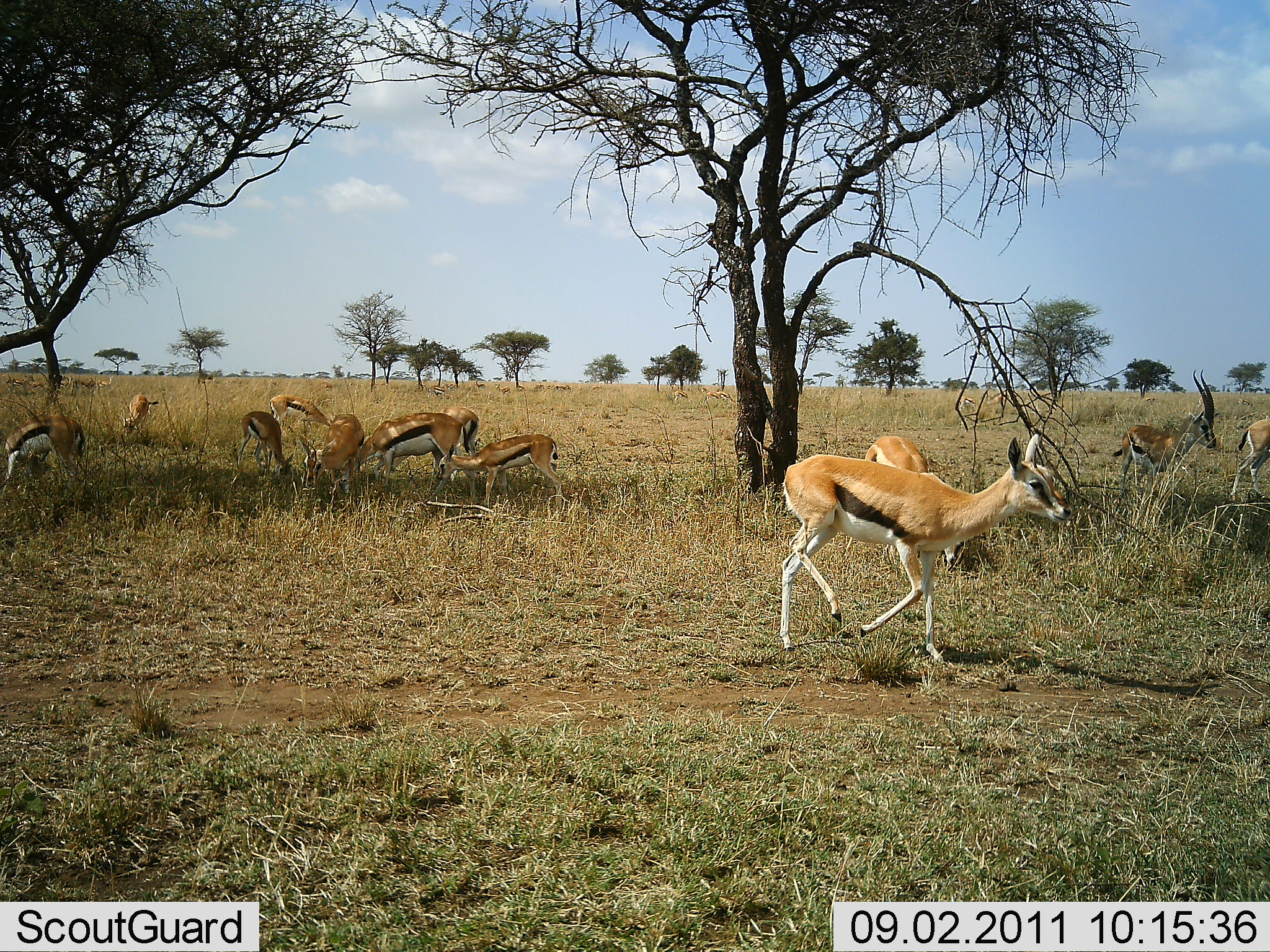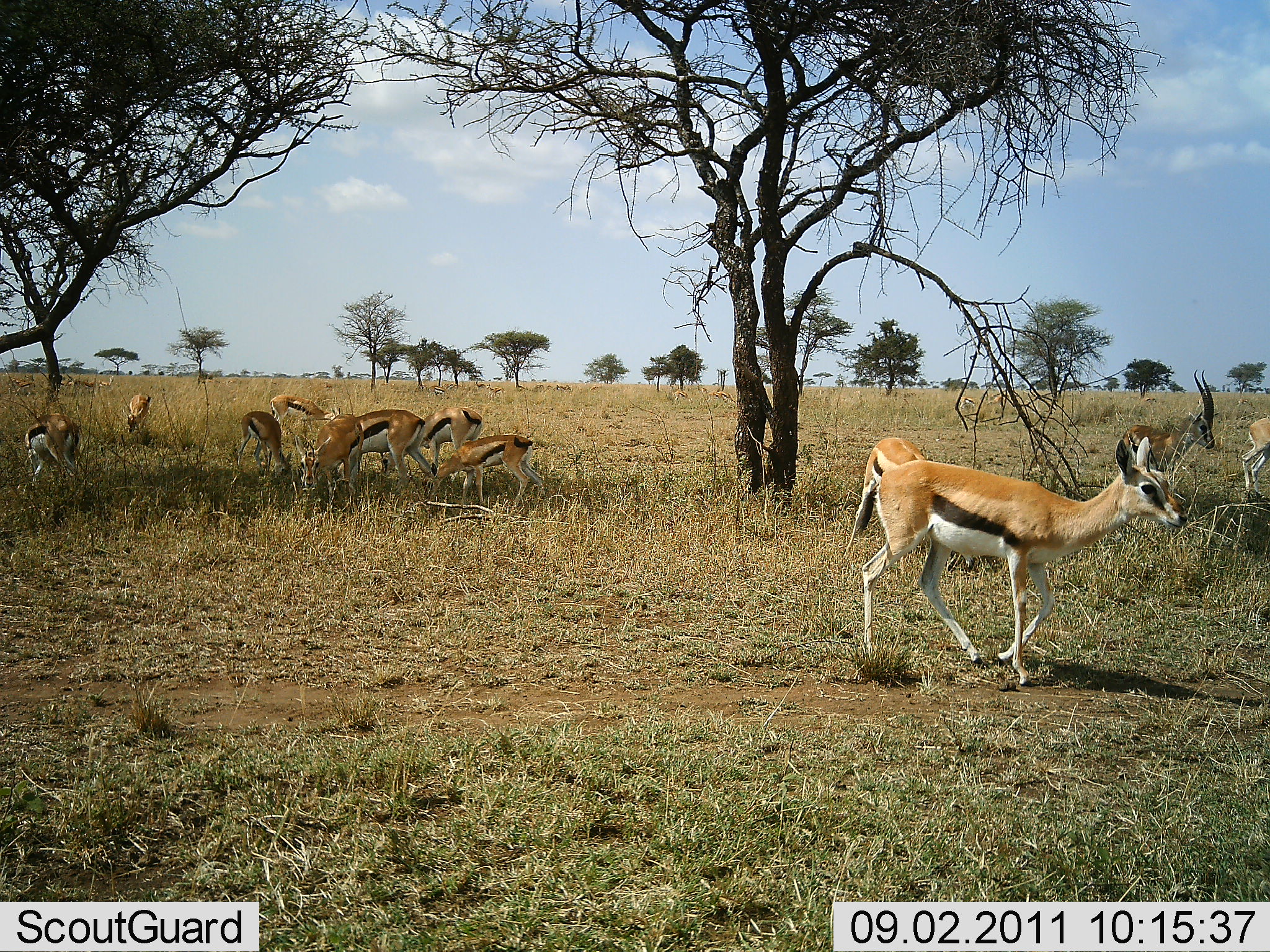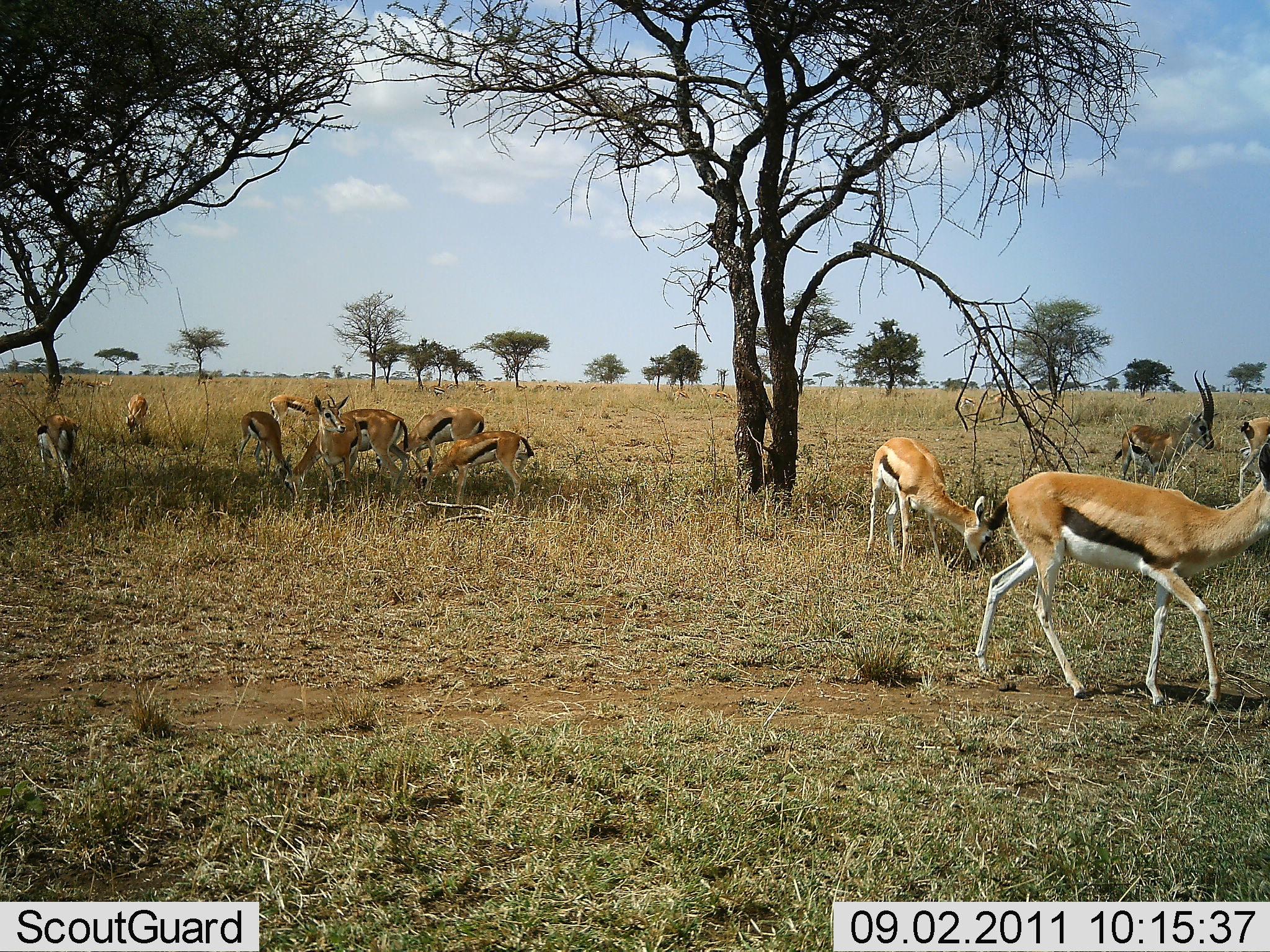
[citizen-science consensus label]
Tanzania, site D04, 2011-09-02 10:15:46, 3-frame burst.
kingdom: Animalia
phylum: Chordata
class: Mammalia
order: Artiodactyla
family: Bovidae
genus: Eudorcas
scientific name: Eudorcas thomsonii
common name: thomson's gazelle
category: gazellethomsons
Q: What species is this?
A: Gazellethomsons (thomson's gazelle) (Eudorcas thomsonii).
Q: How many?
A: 11-50.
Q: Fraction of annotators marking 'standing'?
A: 38%.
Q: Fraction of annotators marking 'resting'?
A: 23%.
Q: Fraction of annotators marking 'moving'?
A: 54%.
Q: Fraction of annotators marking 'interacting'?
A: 0%.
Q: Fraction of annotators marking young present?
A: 15%.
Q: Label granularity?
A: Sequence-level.